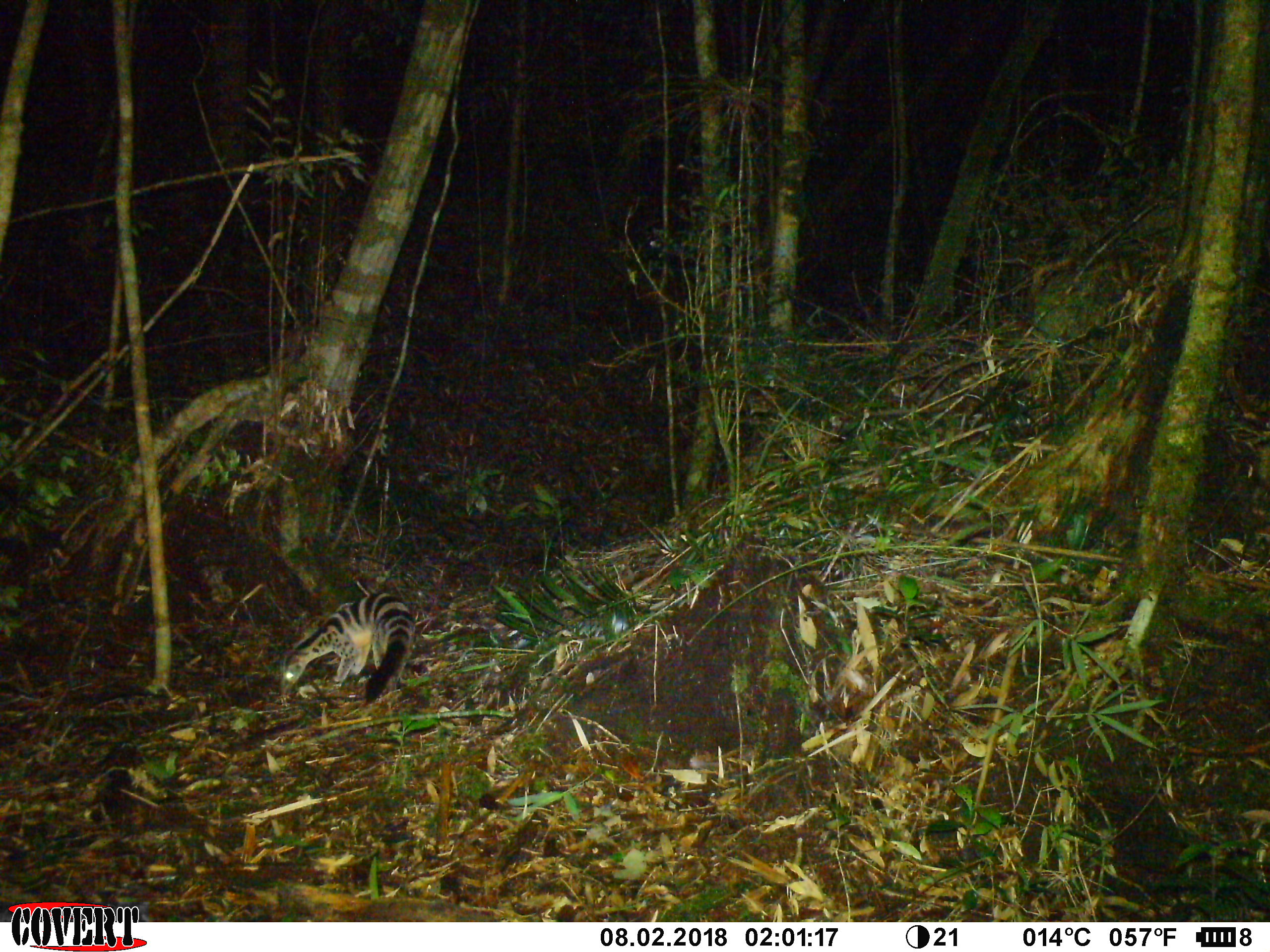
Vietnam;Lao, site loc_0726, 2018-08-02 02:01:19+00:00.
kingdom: Animalia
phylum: Chordata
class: Mammalia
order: Carnivora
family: Viverridae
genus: Chrotogale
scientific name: Chrotogale owstoni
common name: owston's civet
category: owstons civet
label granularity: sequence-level